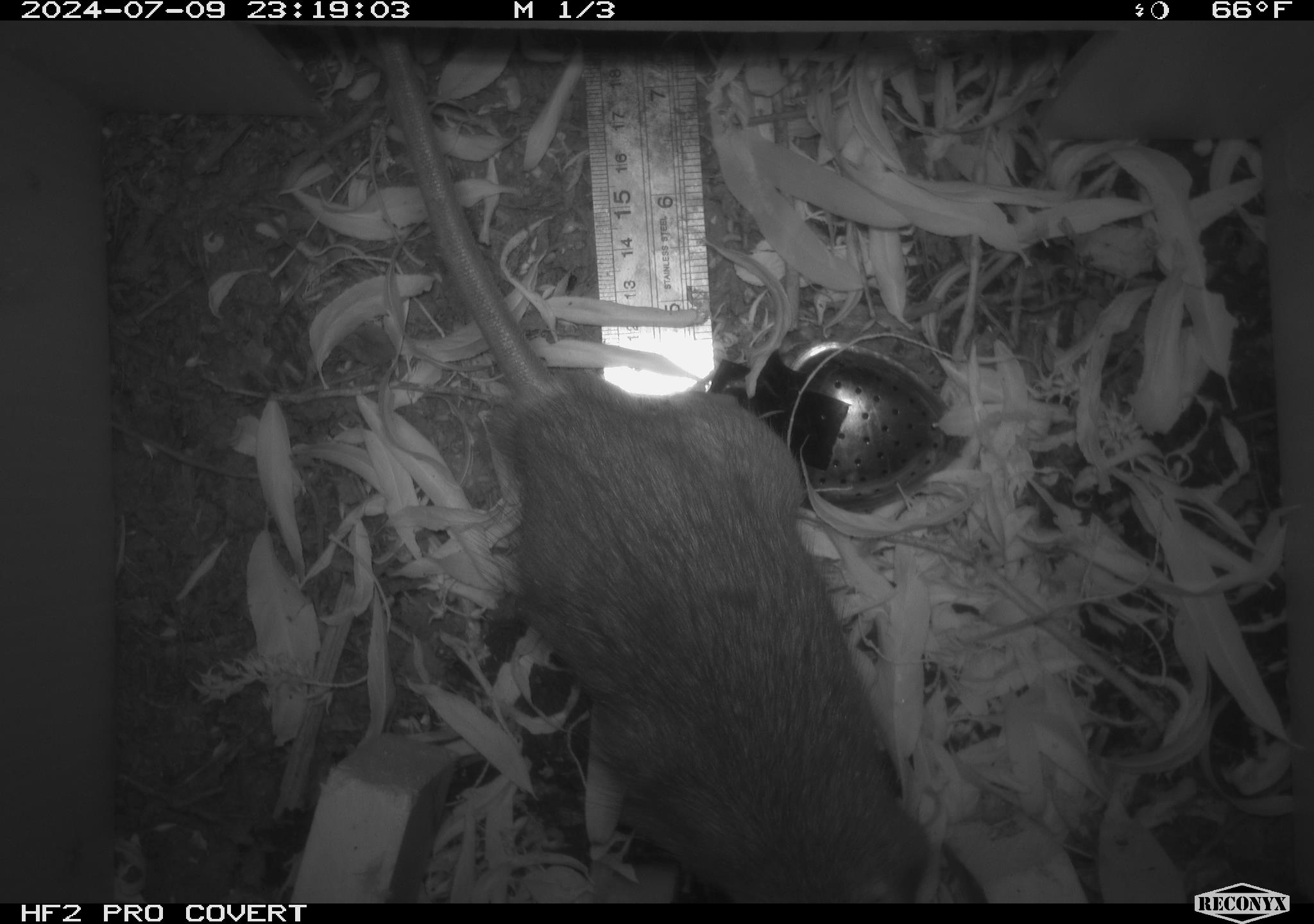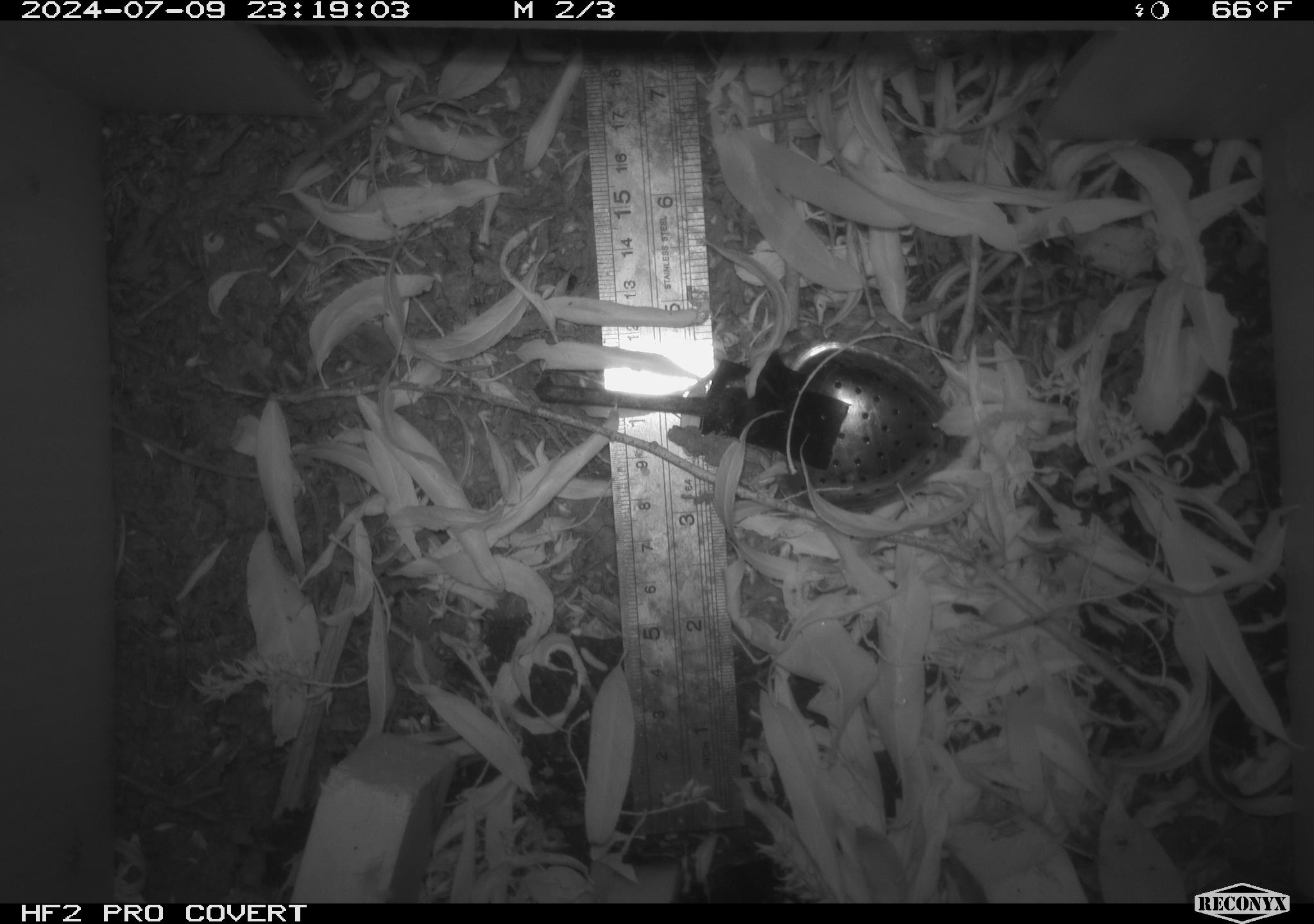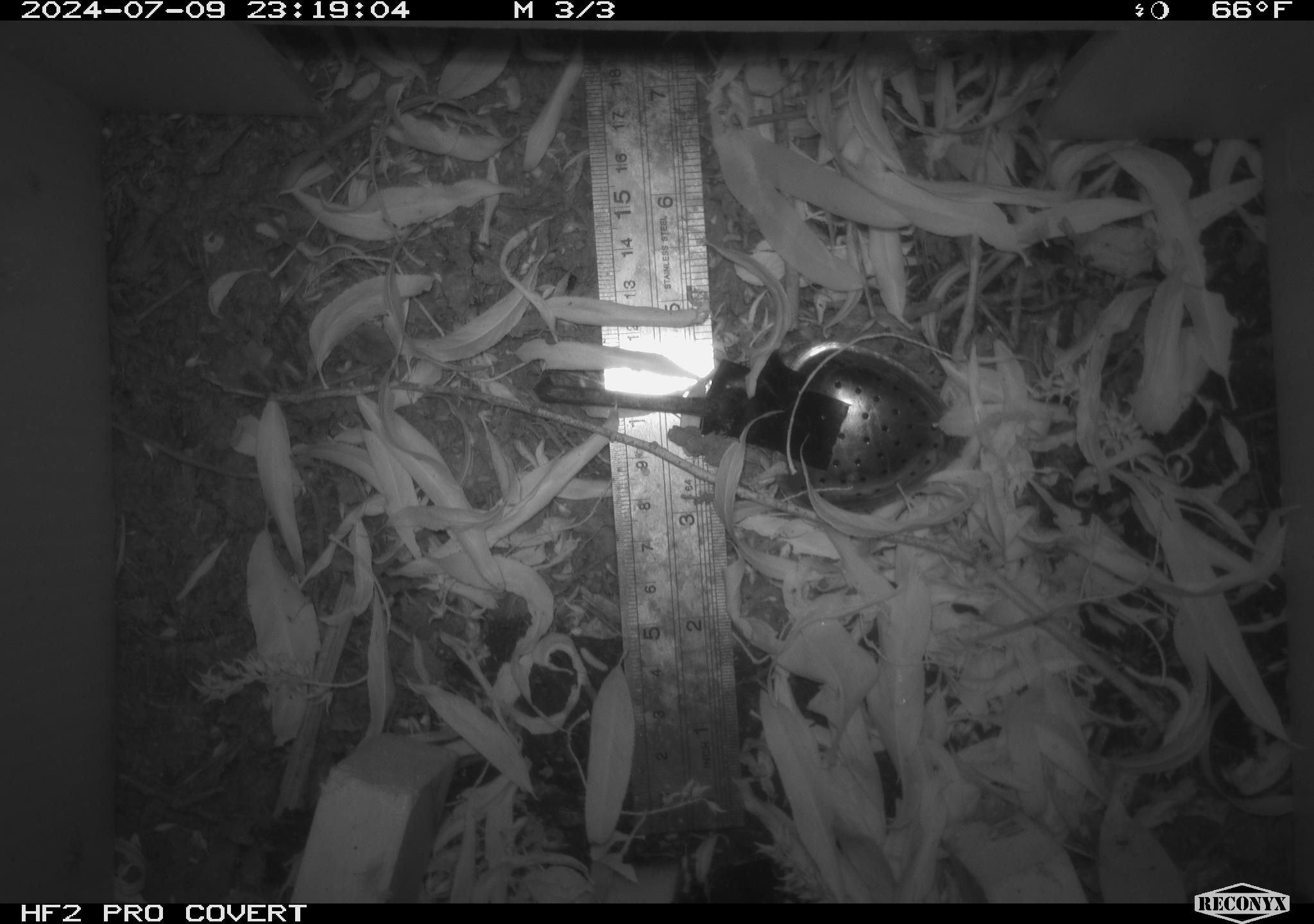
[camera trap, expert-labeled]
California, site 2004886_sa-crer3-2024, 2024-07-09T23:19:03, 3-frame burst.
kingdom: Animalia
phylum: Chordata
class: Mammalia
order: Rodentia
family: Muridae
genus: Rattus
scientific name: Rattus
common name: rat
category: rattus species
Rattus species (rat) (Rattus).